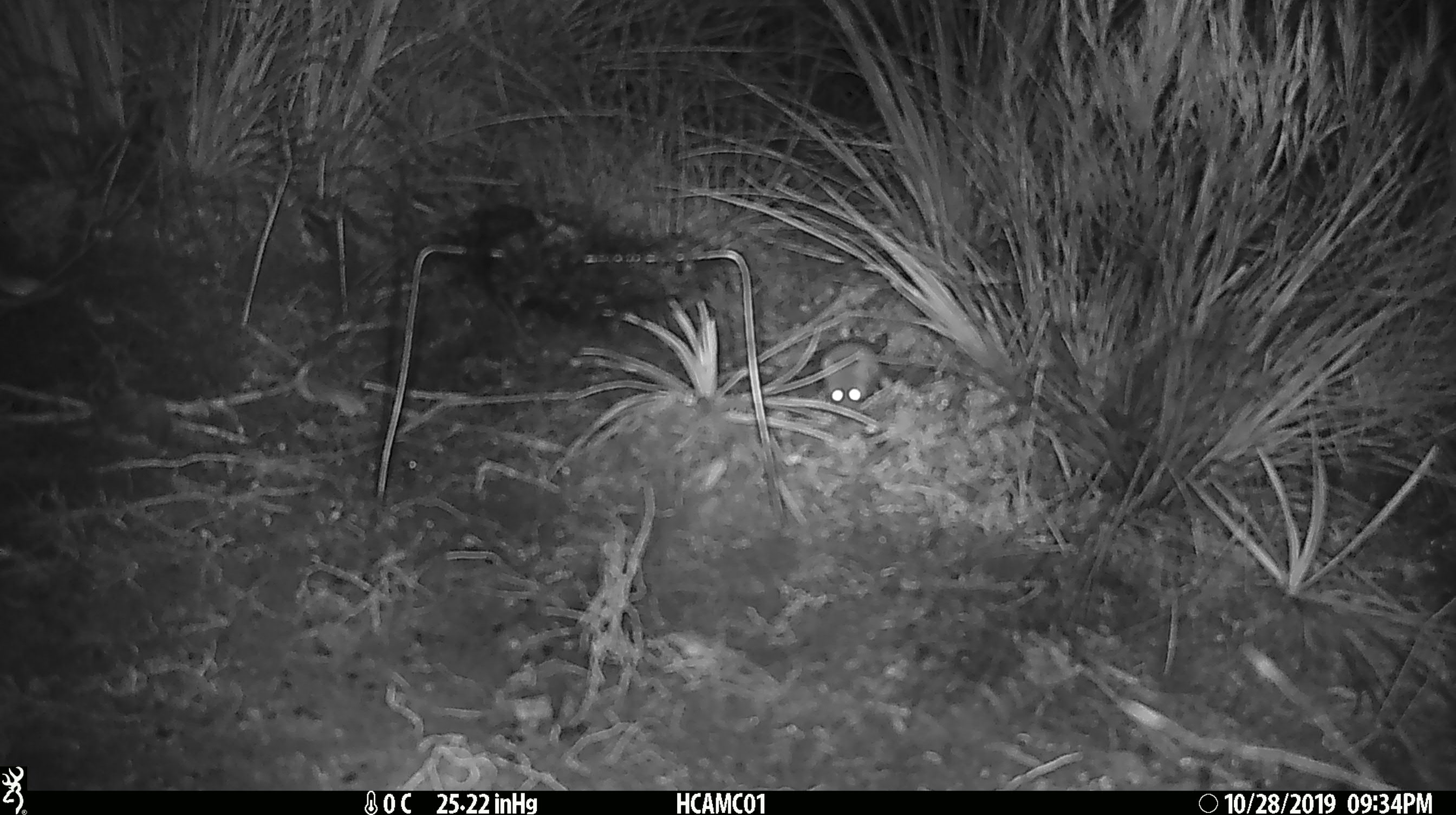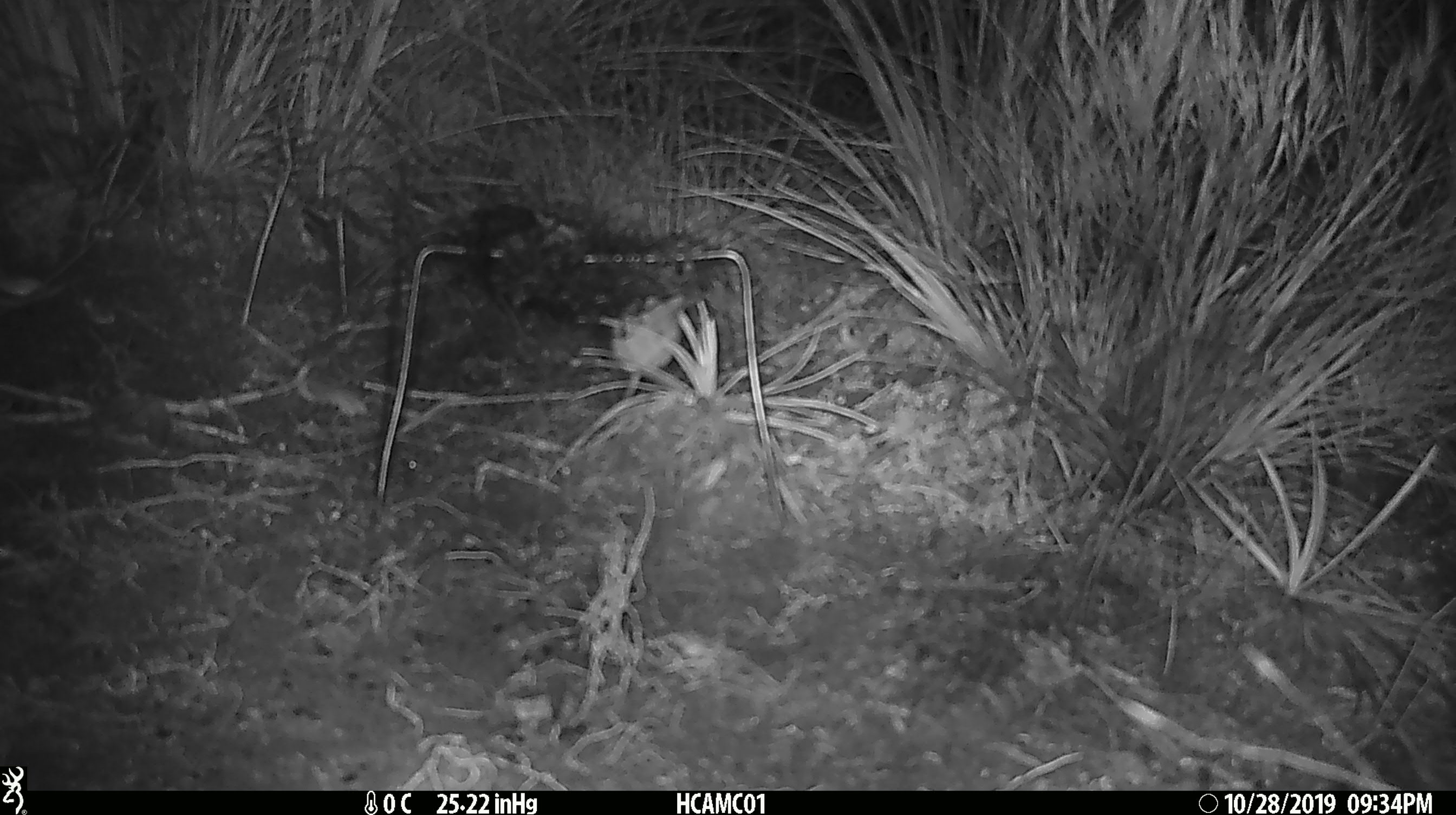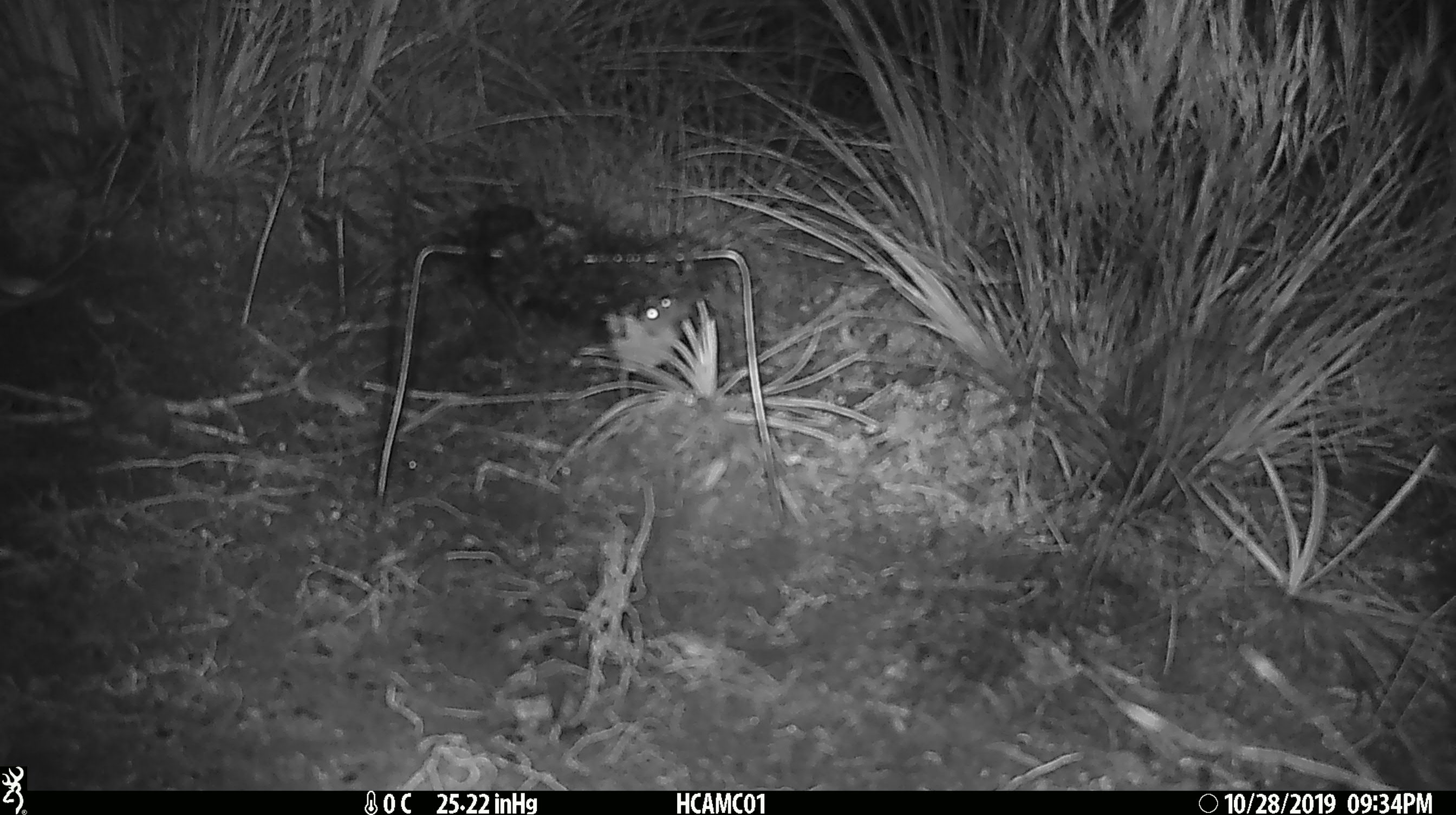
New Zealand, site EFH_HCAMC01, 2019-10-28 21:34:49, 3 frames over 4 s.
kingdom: Animalia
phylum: Chordata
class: Mammalia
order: Rodentia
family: Muridae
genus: Mus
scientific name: Mus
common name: mouse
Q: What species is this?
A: Mouse (Mus).